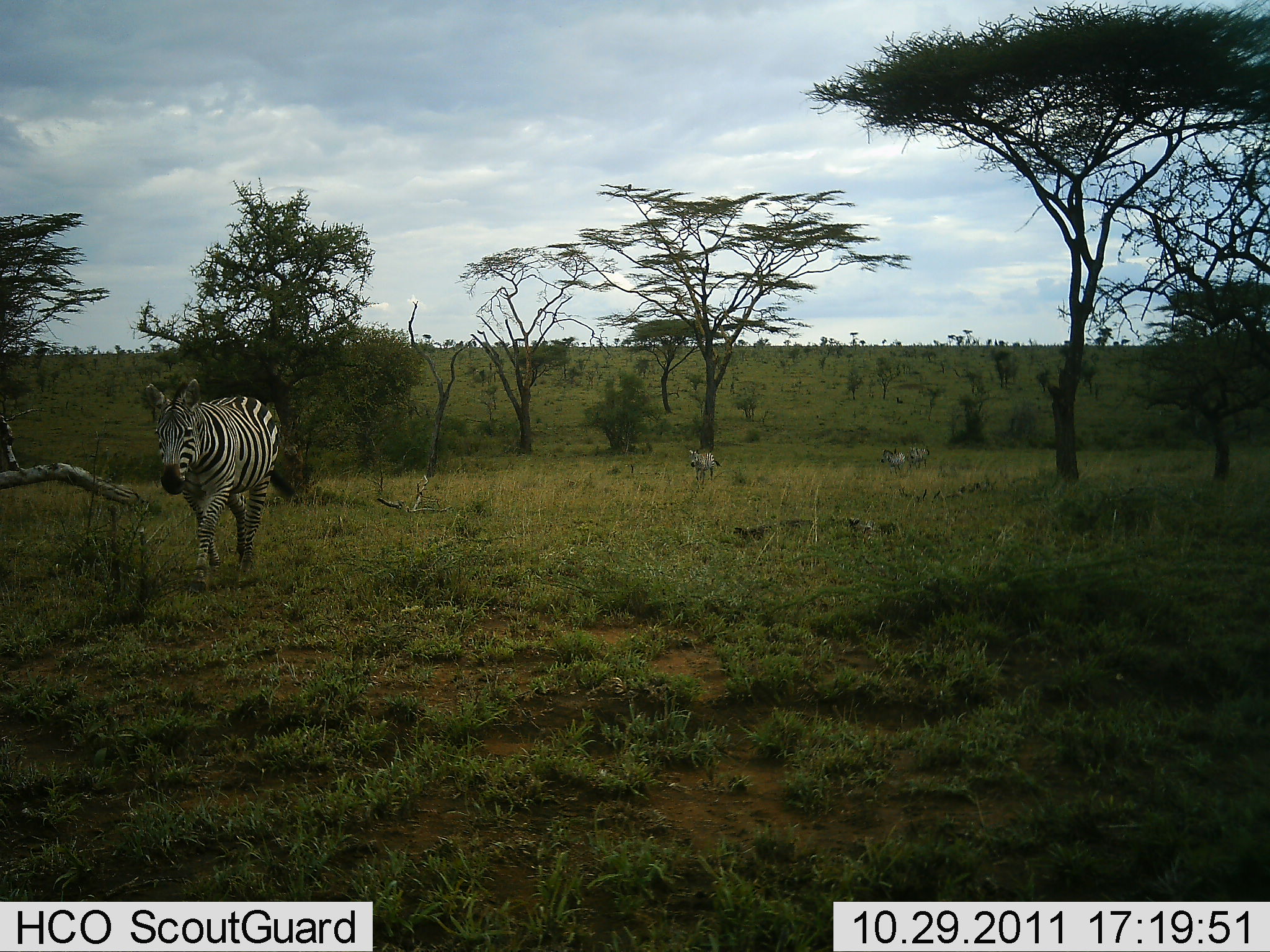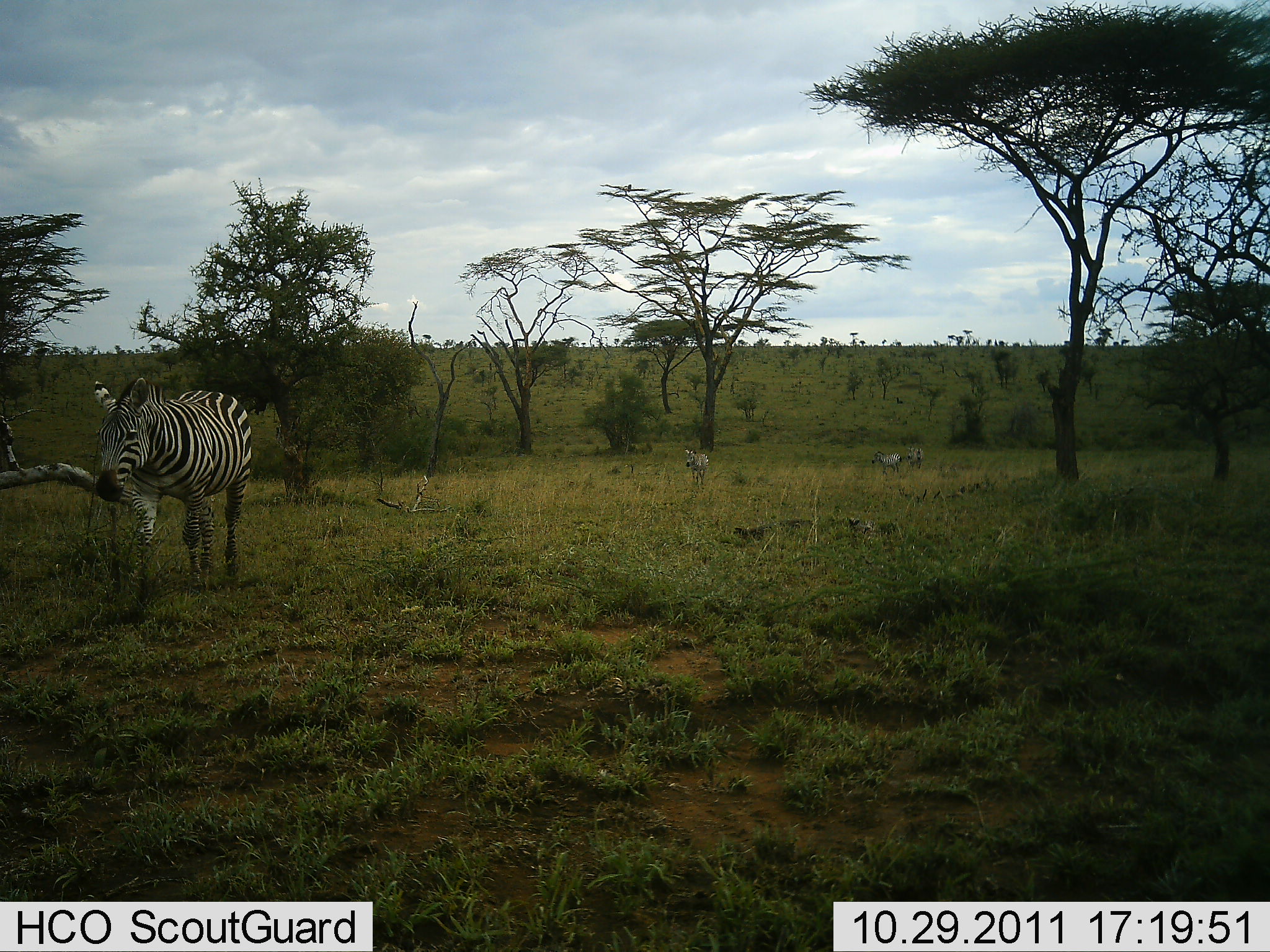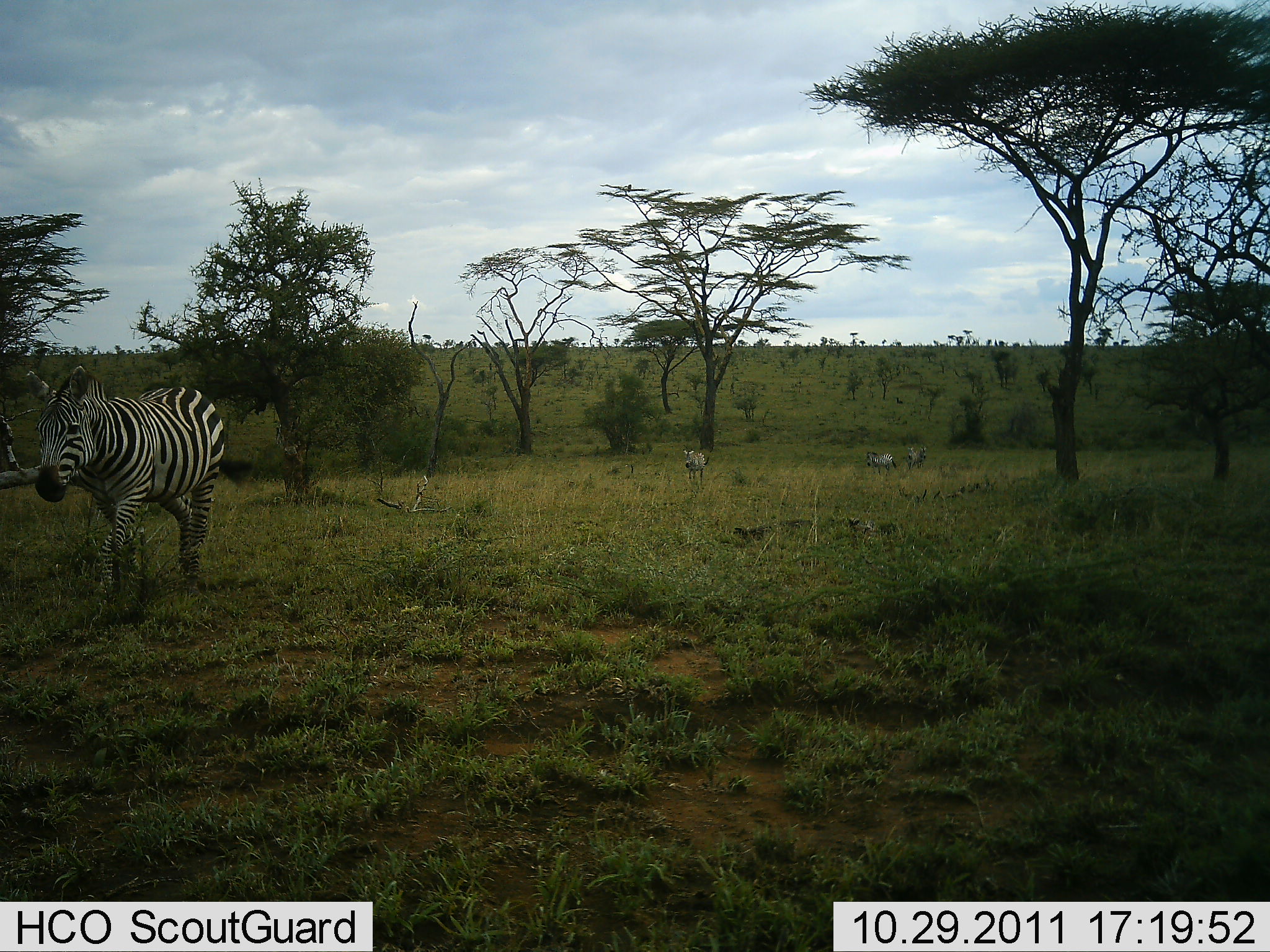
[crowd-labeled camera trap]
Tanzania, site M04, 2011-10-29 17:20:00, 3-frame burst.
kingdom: Animalia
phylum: Chordata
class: Mammalia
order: Perissodactyla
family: Equidae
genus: Equus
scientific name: Equus quagga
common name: plains zebra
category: zebra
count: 4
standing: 21%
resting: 0%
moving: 86%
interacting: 0%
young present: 7%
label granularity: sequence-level